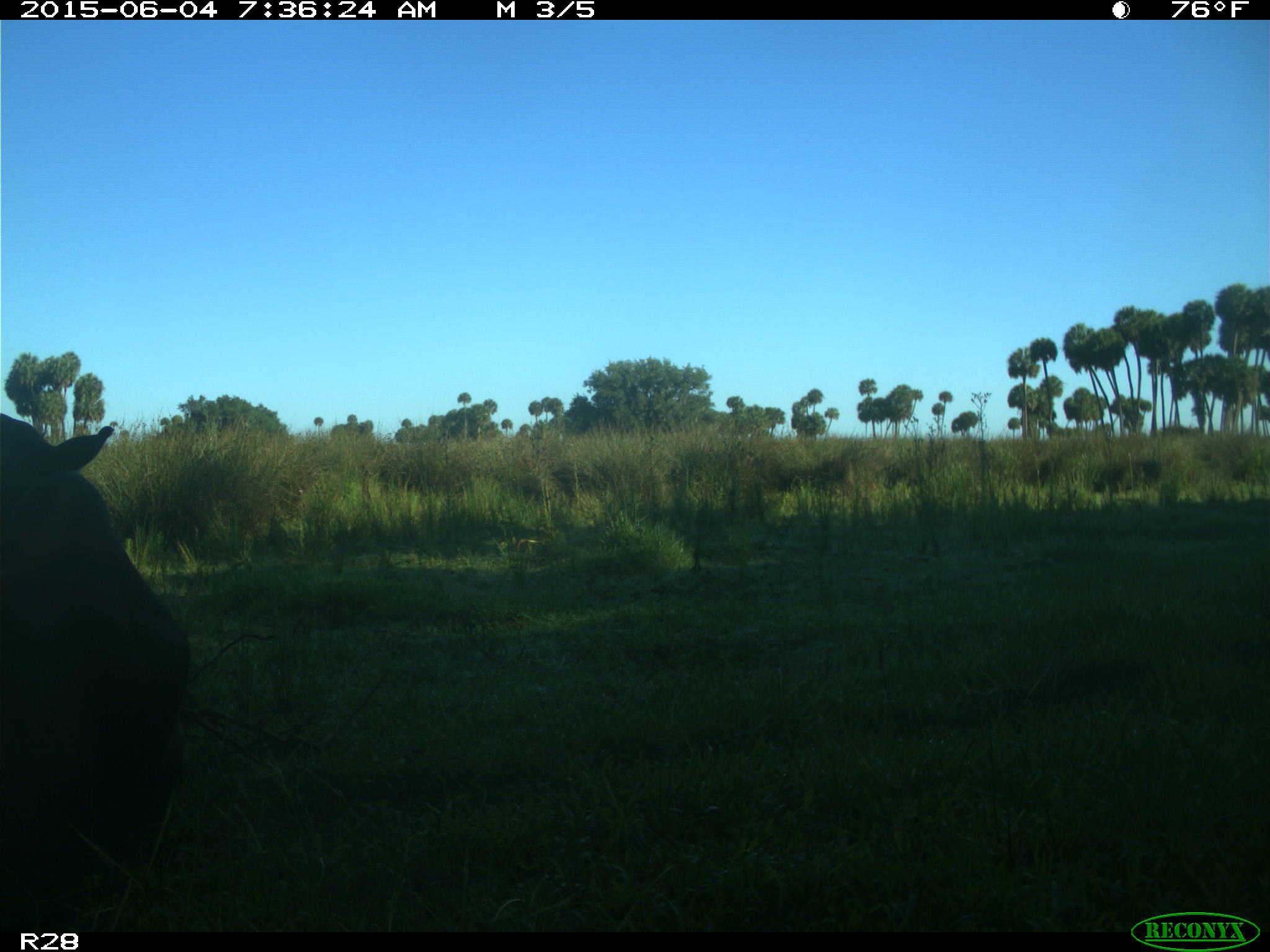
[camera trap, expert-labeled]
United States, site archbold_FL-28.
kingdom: Animalia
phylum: Chordata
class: Mammalia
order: Artiodactyla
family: Bovidae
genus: Bos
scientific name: Bos taurus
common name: domestic cow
Bos taurus (domestic cow).